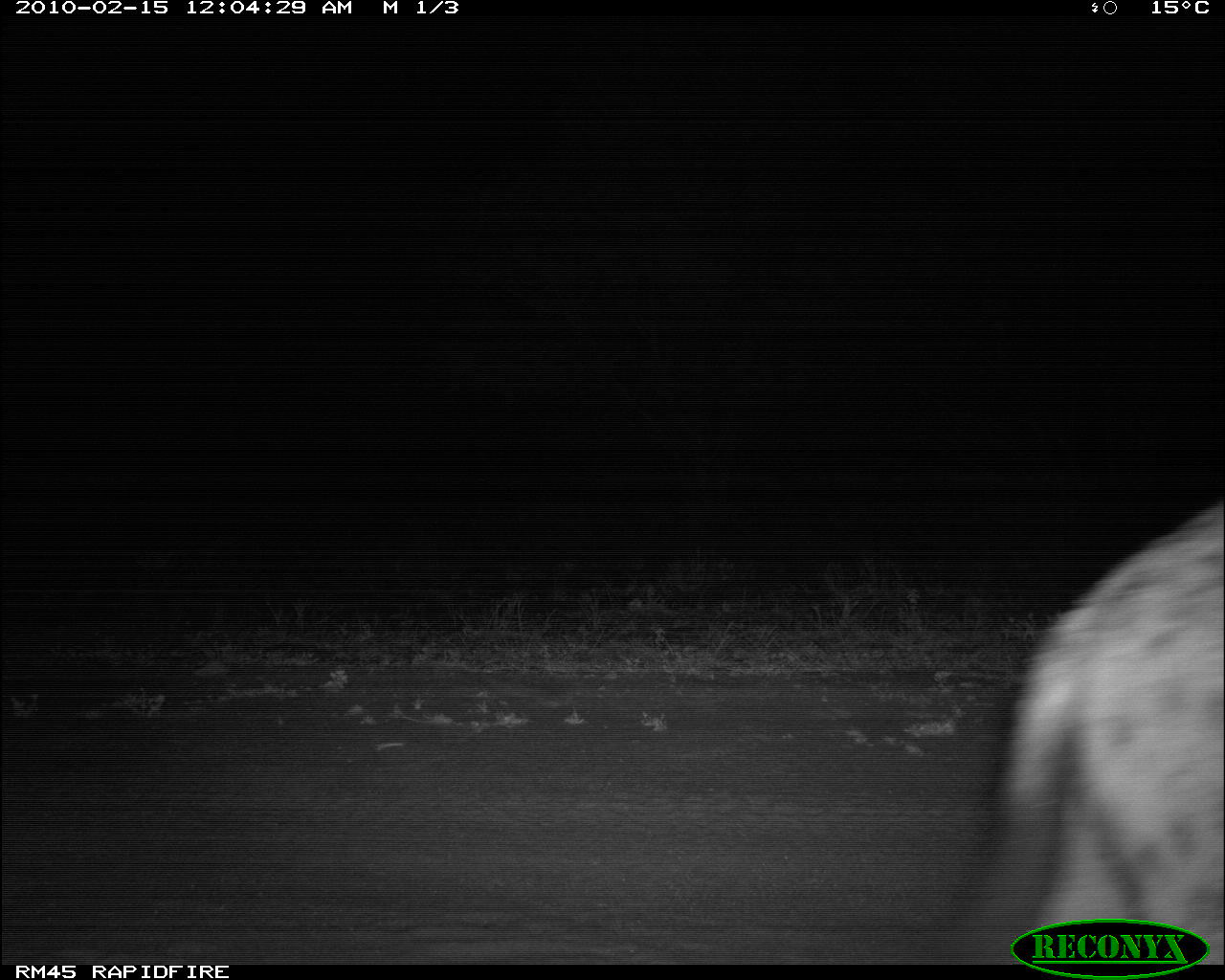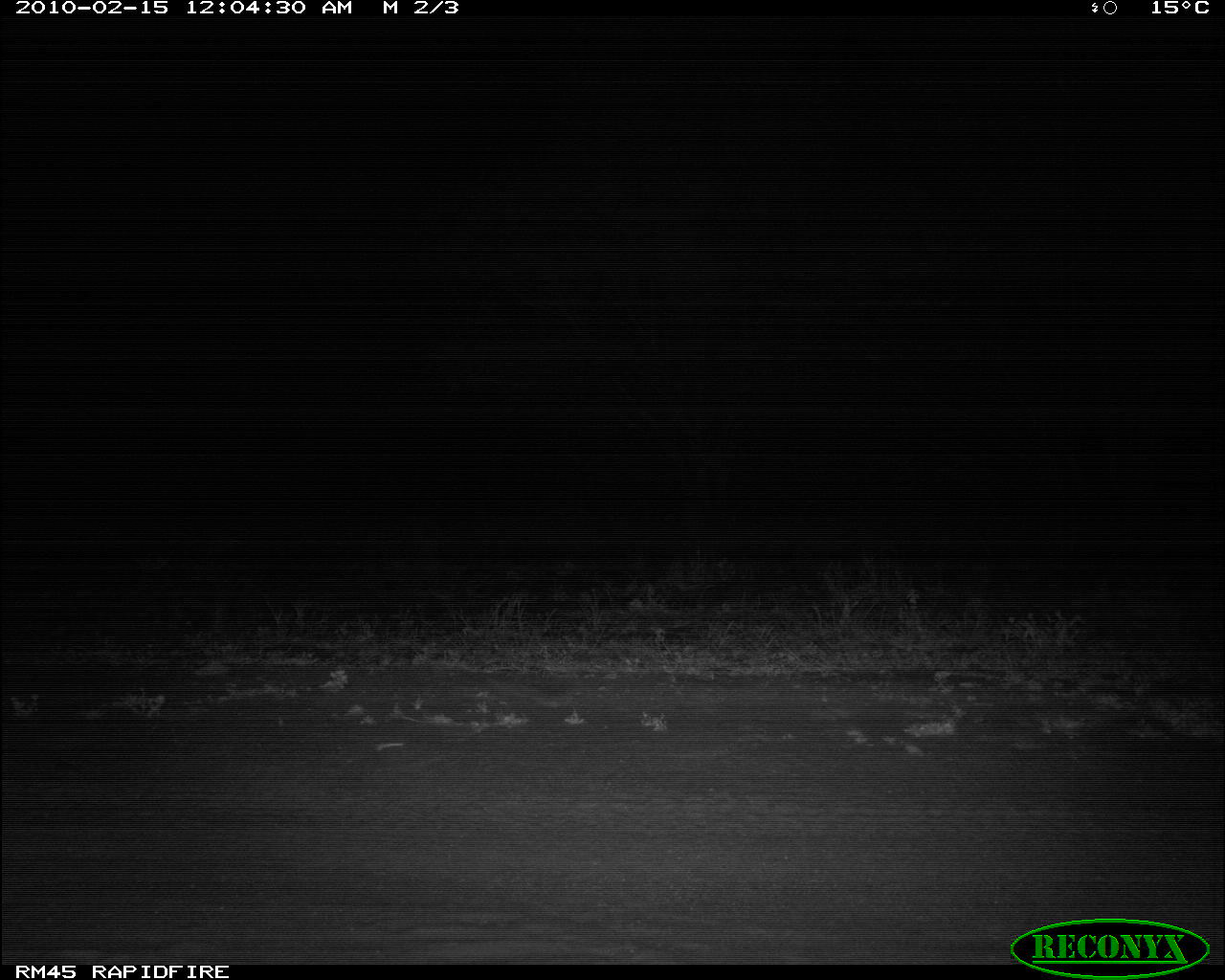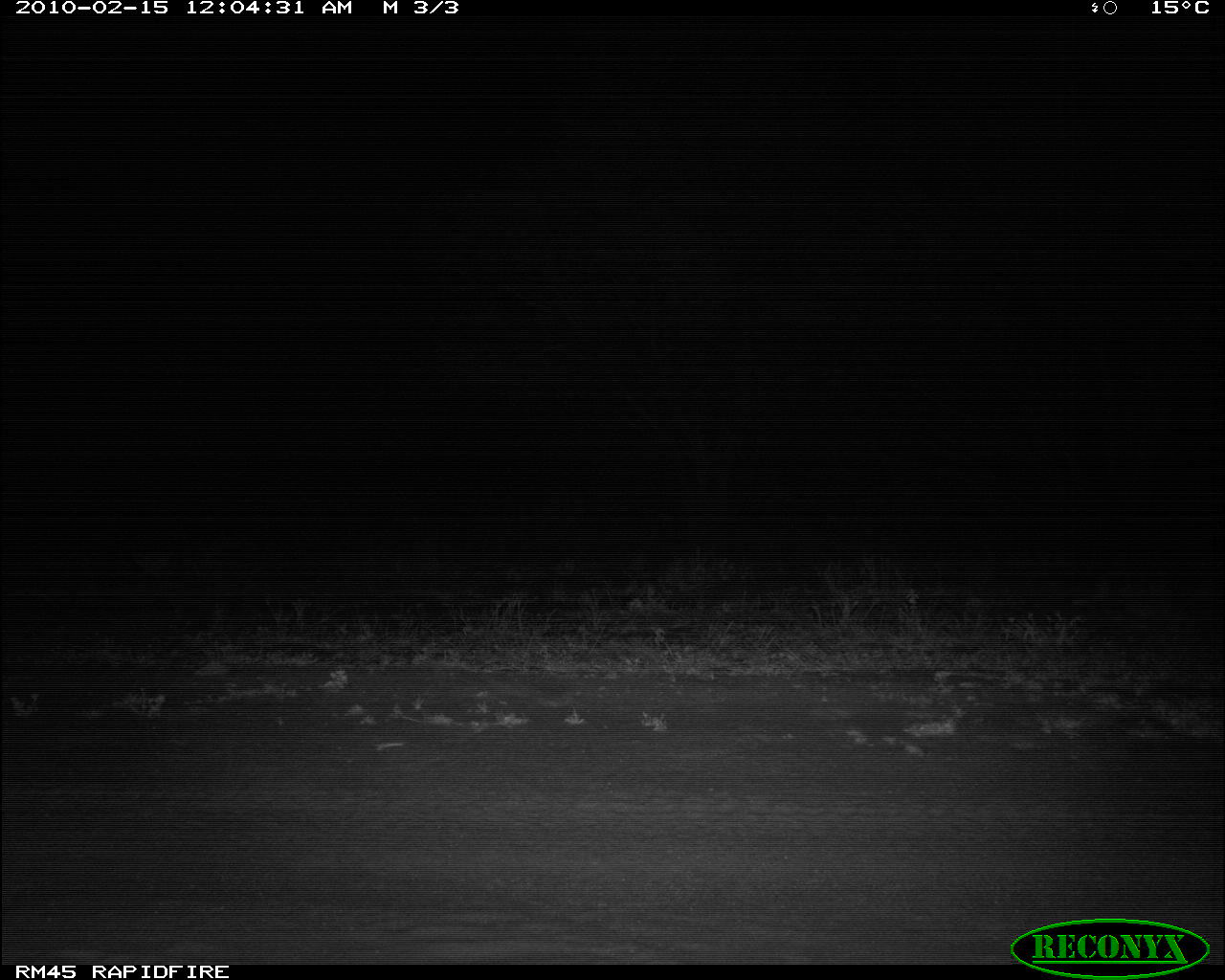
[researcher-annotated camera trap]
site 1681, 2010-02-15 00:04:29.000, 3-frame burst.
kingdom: Animalia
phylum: Chordata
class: Mammalia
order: Carnivora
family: Hyaenidae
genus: Crocuta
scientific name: Crocuta crocuta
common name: spotted hyena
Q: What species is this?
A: Crocuta crocuta (spotted hyena).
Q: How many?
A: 1.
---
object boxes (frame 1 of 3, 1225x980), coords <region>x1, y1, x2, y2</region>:
crocuta crocuta: <region>951, 496, 1223, 965</region>